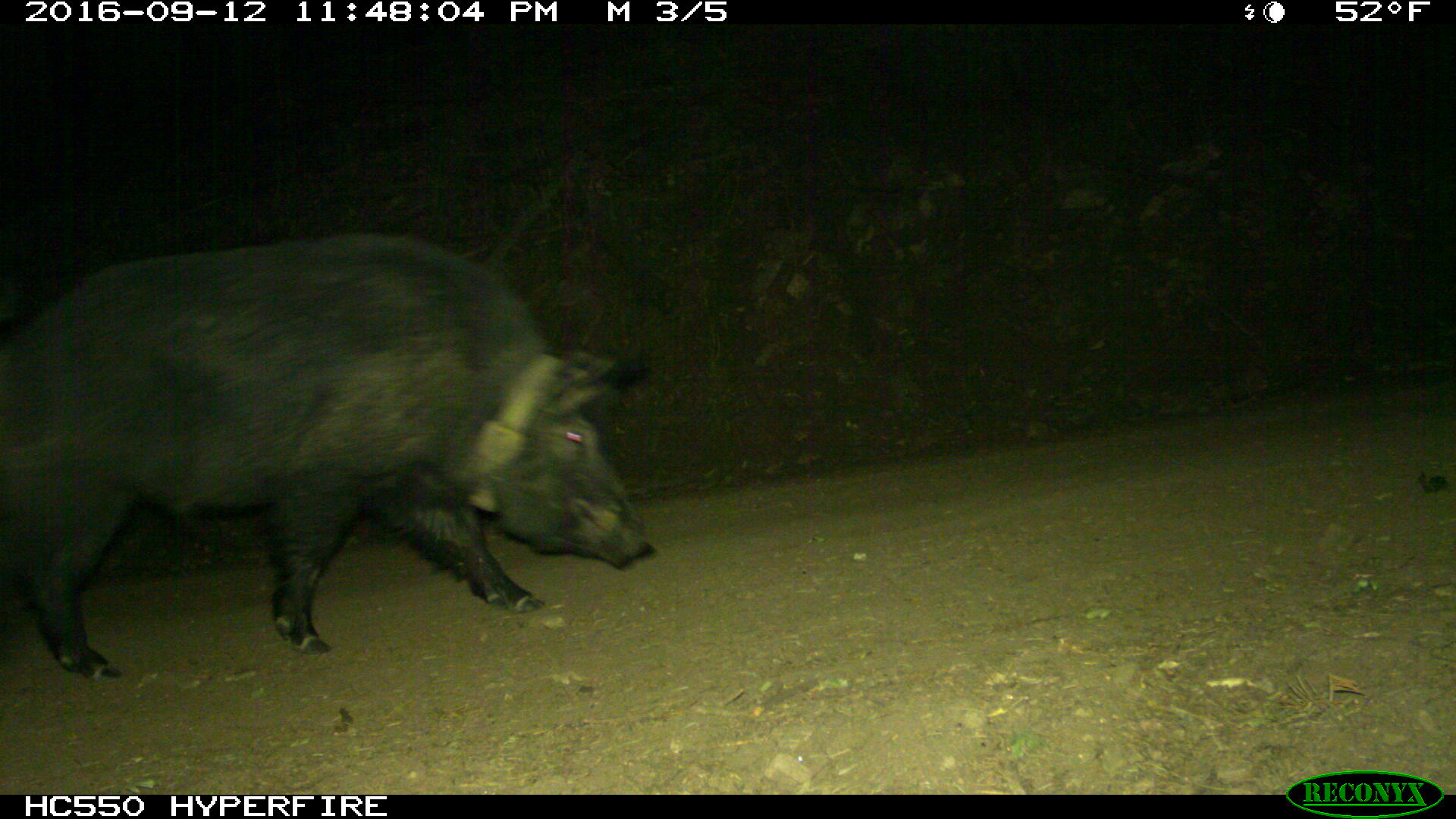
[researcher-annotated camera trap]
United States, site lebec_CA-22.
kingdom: Animalia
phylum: Chordata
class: Mammalia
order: Artiodactyla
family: Suidae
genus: Sus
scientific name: Sus scrofa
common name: wild boar